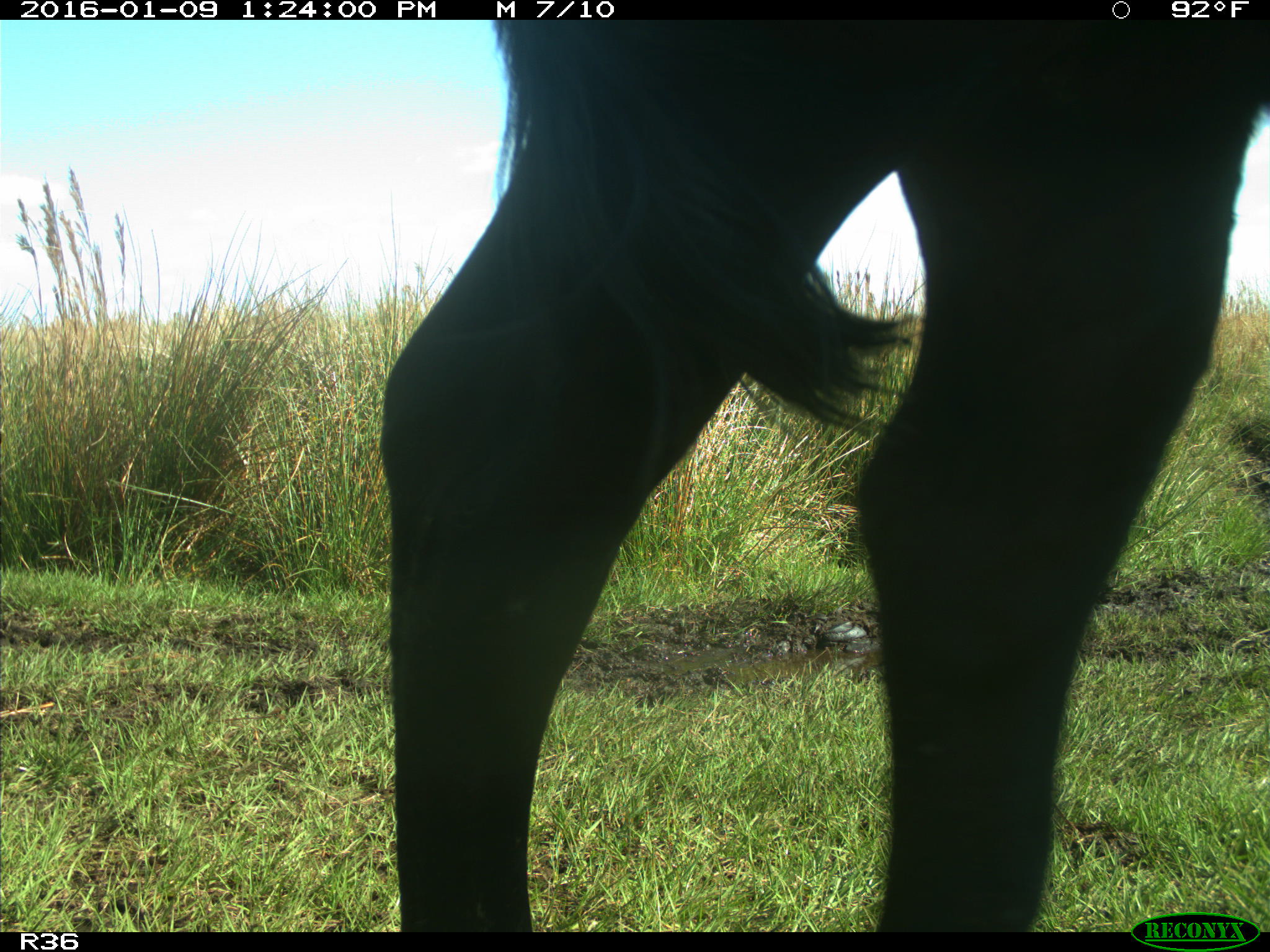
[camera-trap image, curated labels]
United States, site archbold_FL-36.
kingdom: Animalia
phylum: Chordata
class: Mammalia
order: Artiodactyla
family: Bovidae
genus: Bos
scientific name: Bos taurus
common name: domestic cow